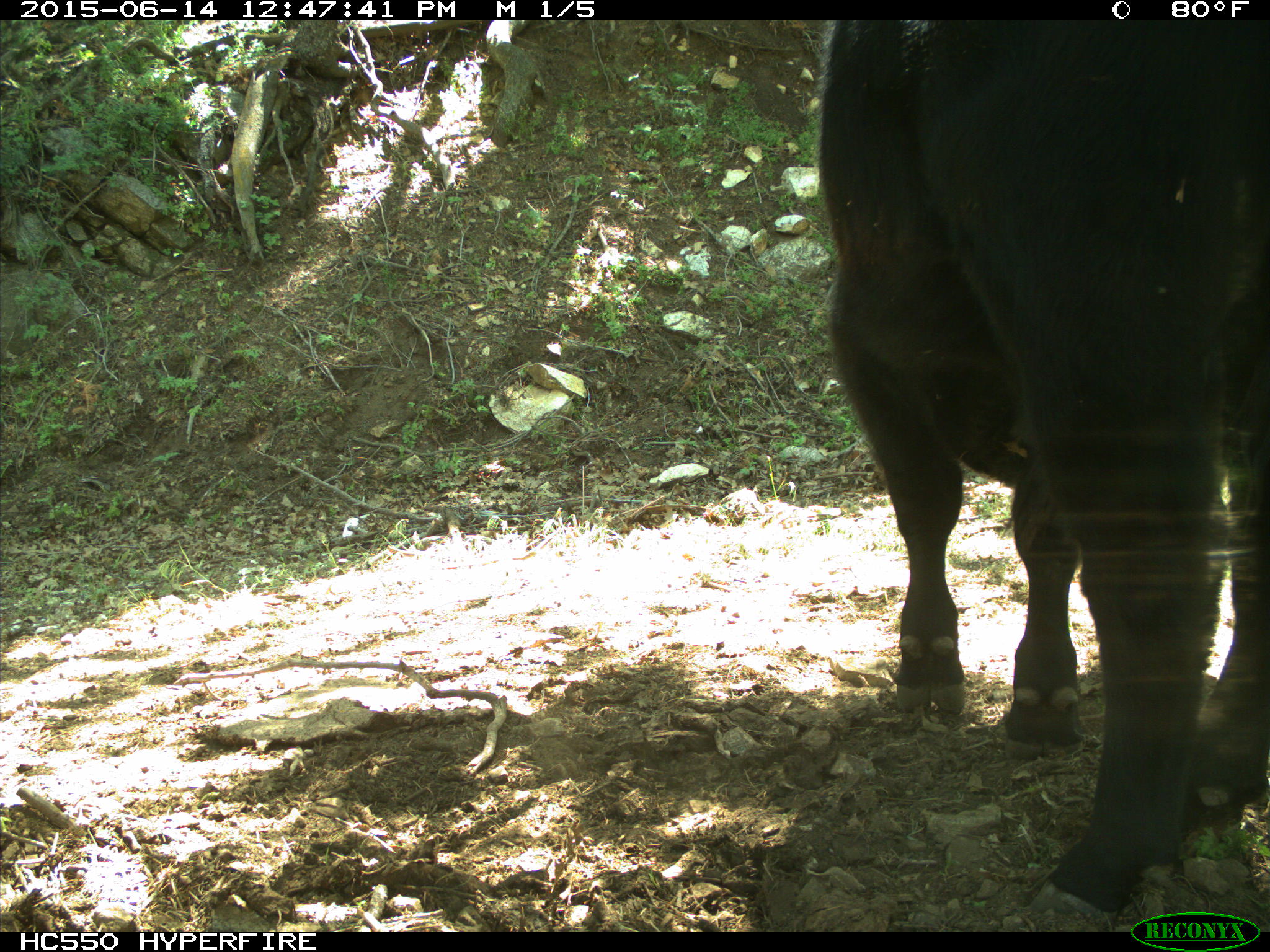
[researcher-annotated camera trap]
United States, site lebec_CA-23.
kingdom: Animalia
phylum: Chordata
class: Mammalia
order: Artiodactyla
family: Bovidae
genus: Bos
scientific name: Bos taurus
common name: domestic cow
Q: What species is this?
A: Bos taurus (domestic cow).